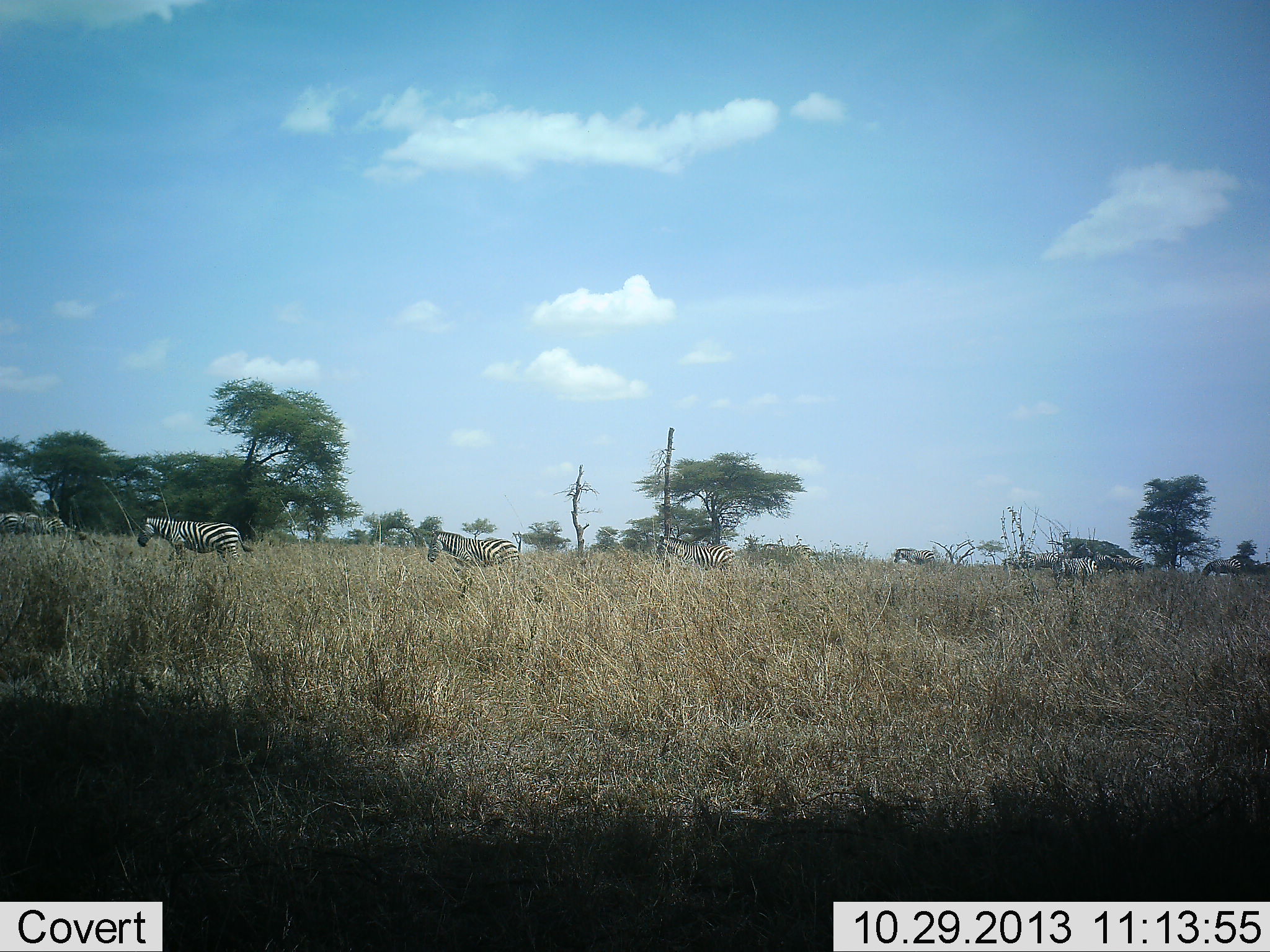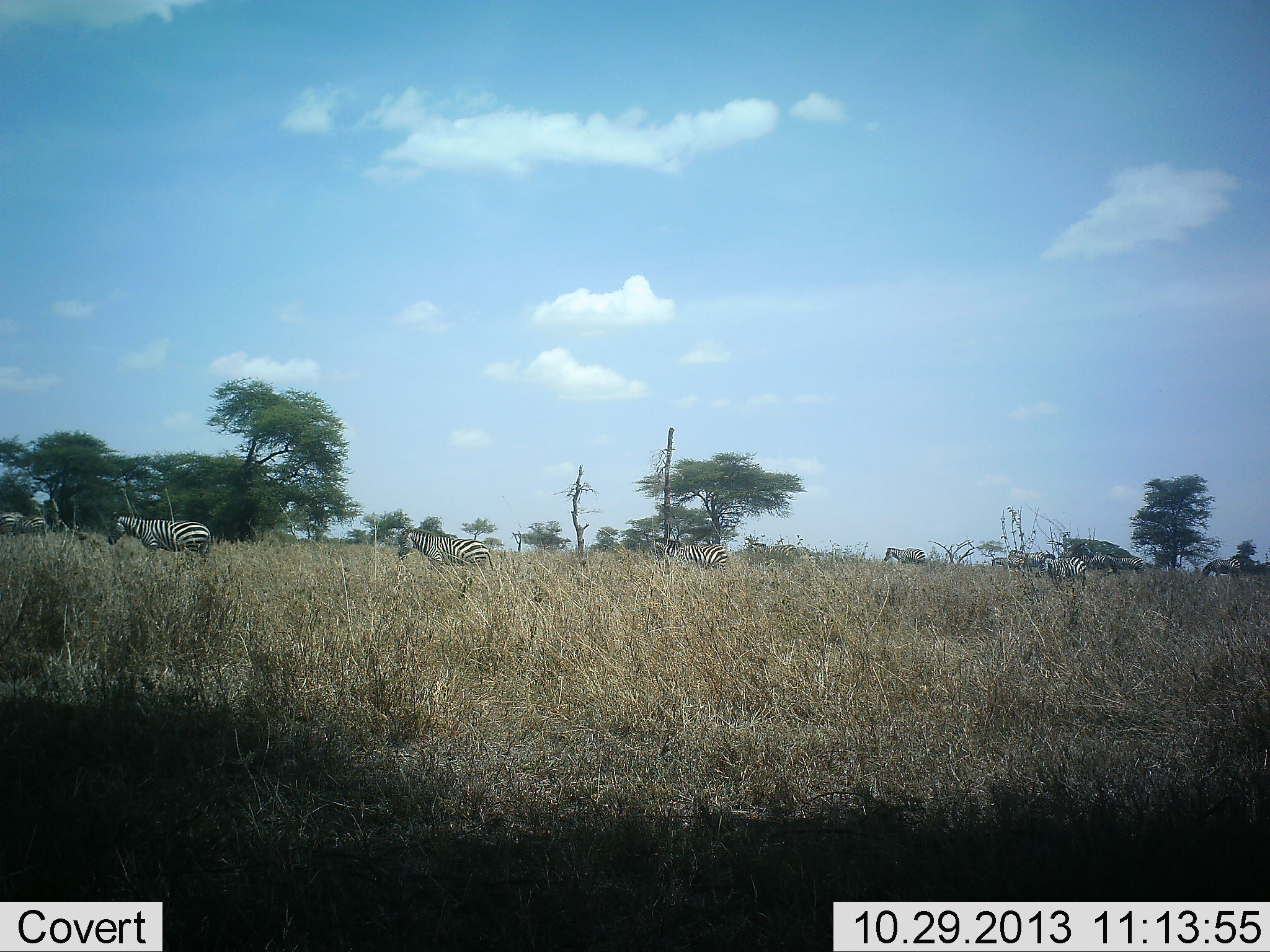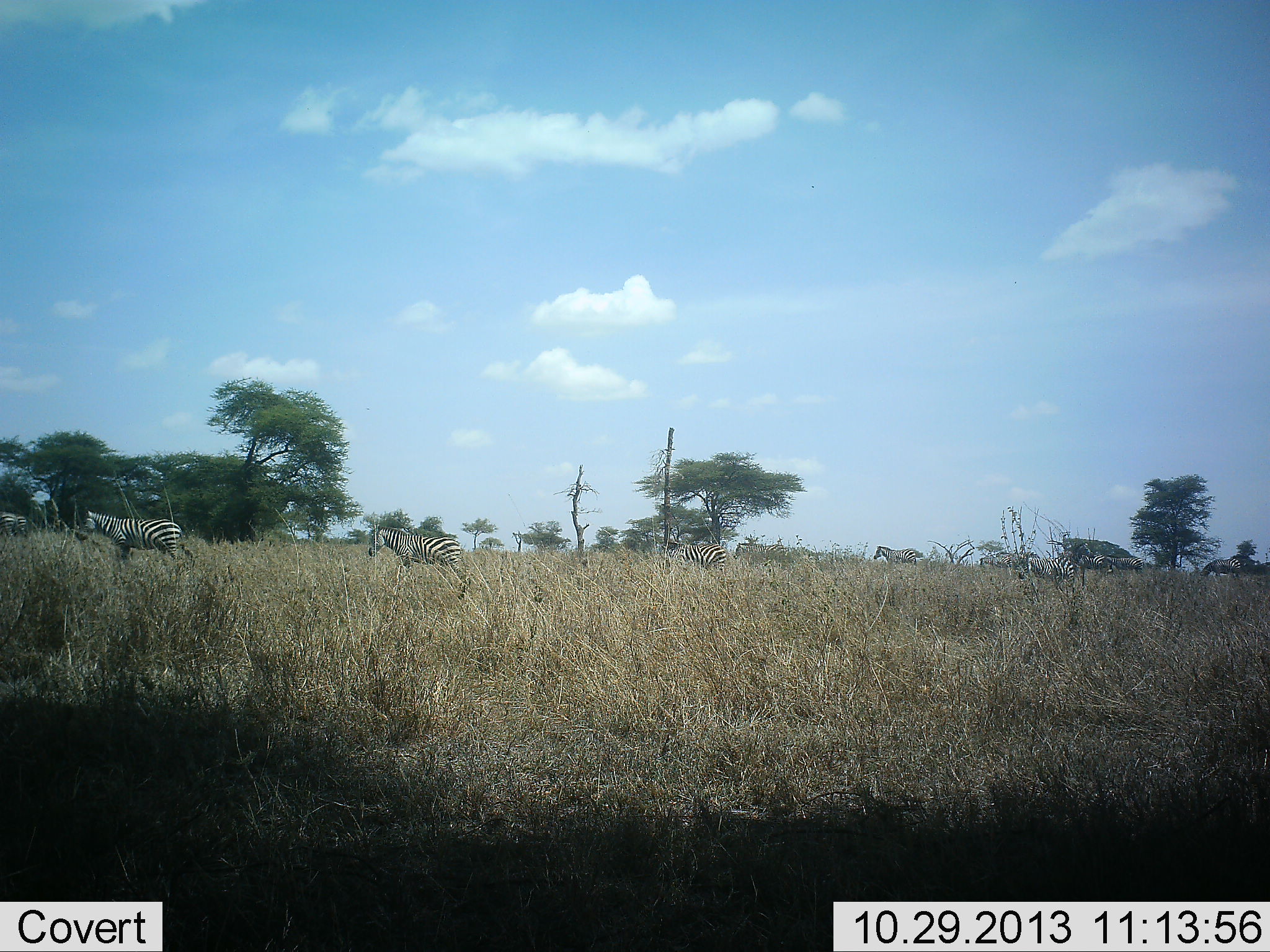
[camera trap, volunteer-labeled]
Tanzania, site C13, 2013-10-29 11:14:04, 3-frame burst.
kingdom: Animalia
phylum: Chordata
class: Mammalia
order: Perissodactyla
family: Equidae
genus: Equus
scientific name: Equus quagga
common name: plains zebra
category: zebra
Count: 10.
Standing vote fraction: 5%.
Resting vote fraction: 0%.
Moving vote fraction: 100%.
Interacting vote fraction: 0%.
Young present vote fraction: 5%.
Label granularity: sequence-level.